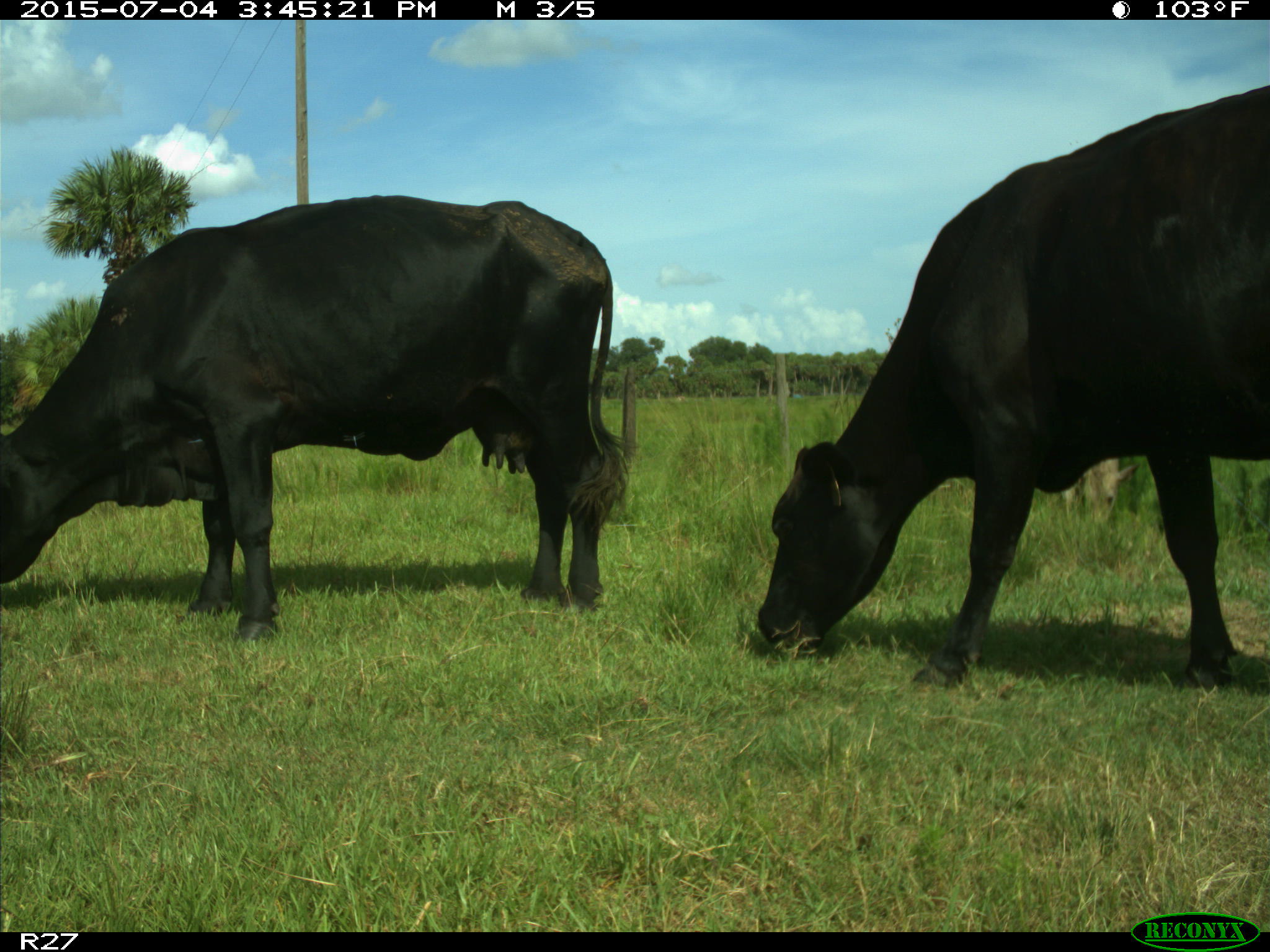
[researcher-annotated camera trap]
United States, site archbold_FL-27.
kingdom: Animalia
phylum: Chordata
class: Mammalia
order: Artiodactyla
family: Bovidae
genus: Bos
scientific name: Bos taurus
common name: domestic cow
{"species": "Bos taurus (domestic cow)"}